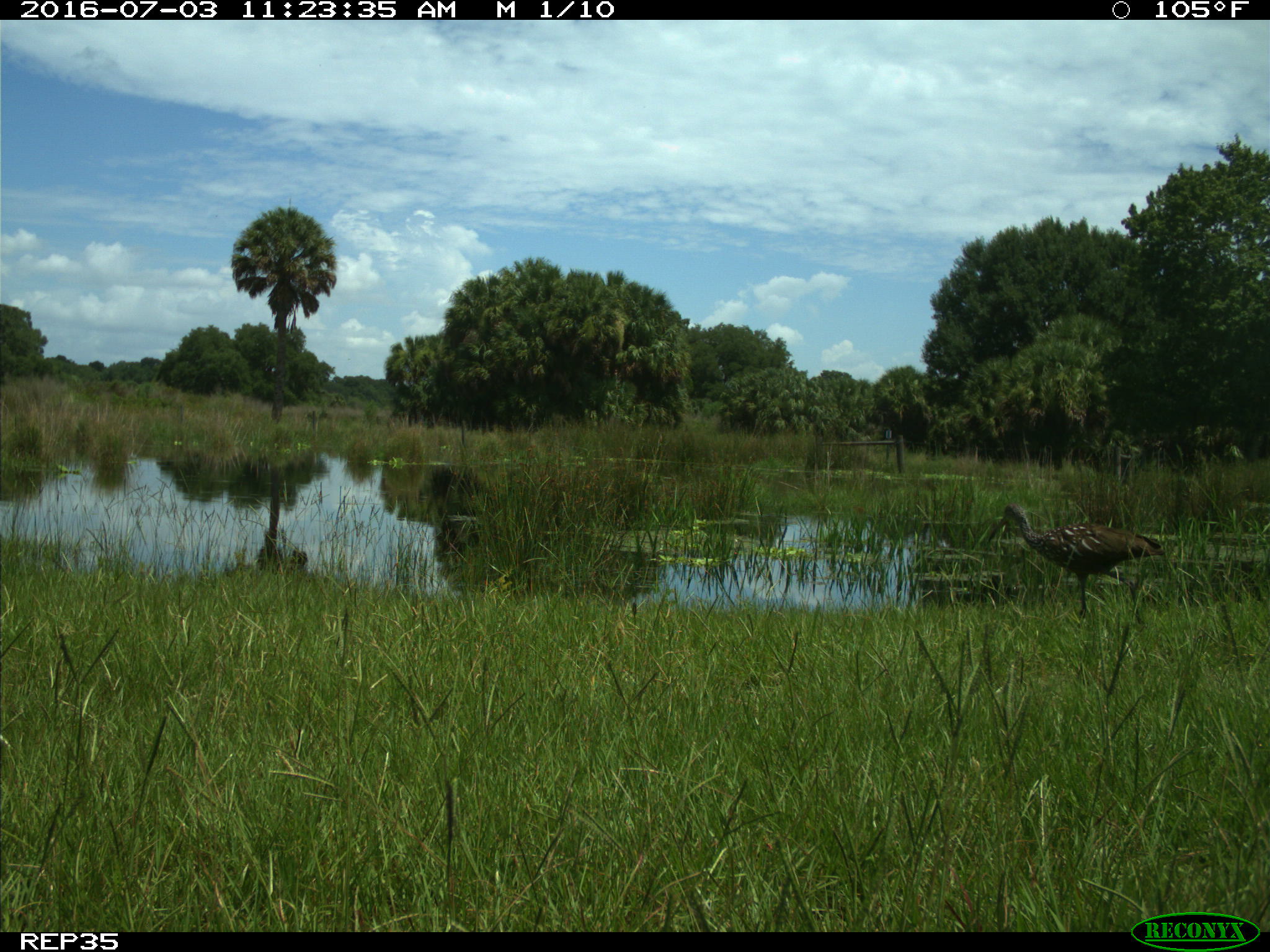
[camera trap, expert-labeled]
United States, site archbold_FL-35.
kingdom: Animalia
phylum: Chordata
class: Aves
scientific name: Aves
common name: birds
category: unidentified bird